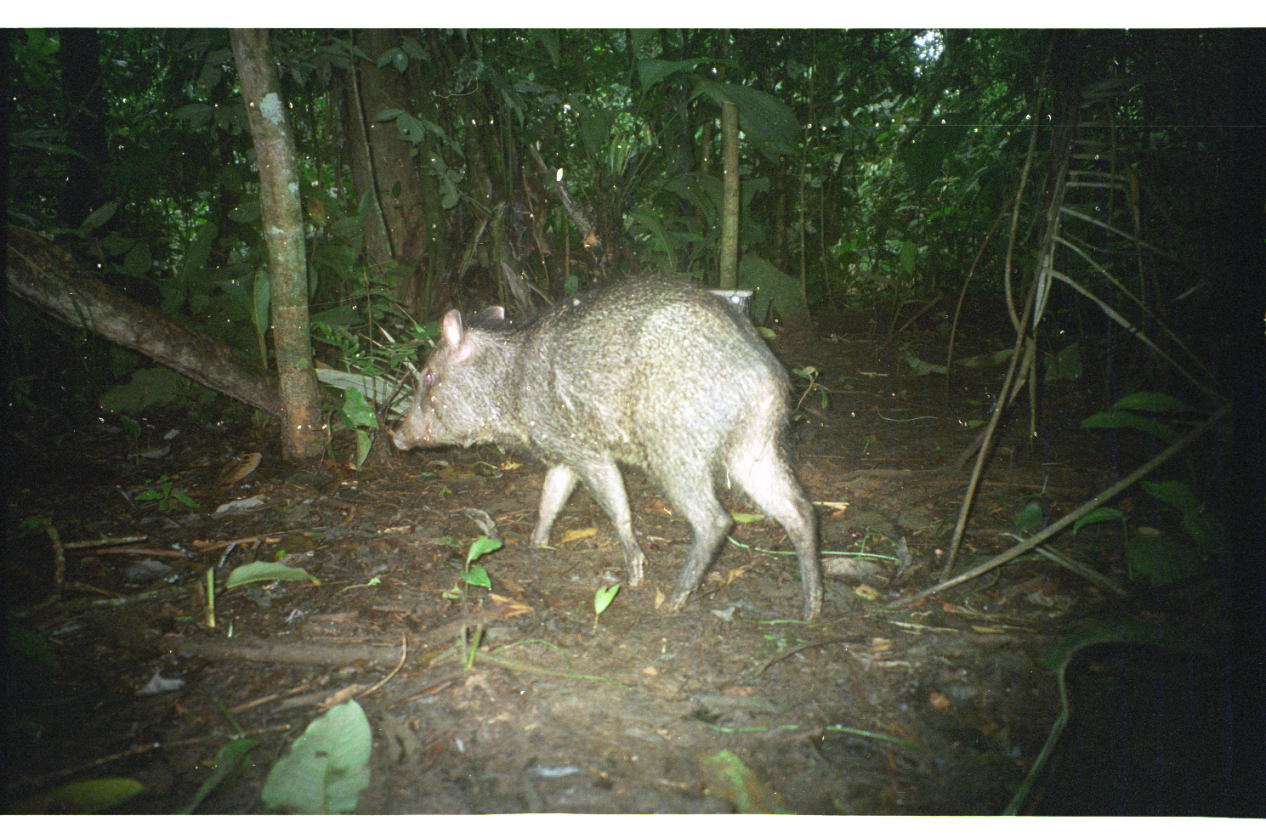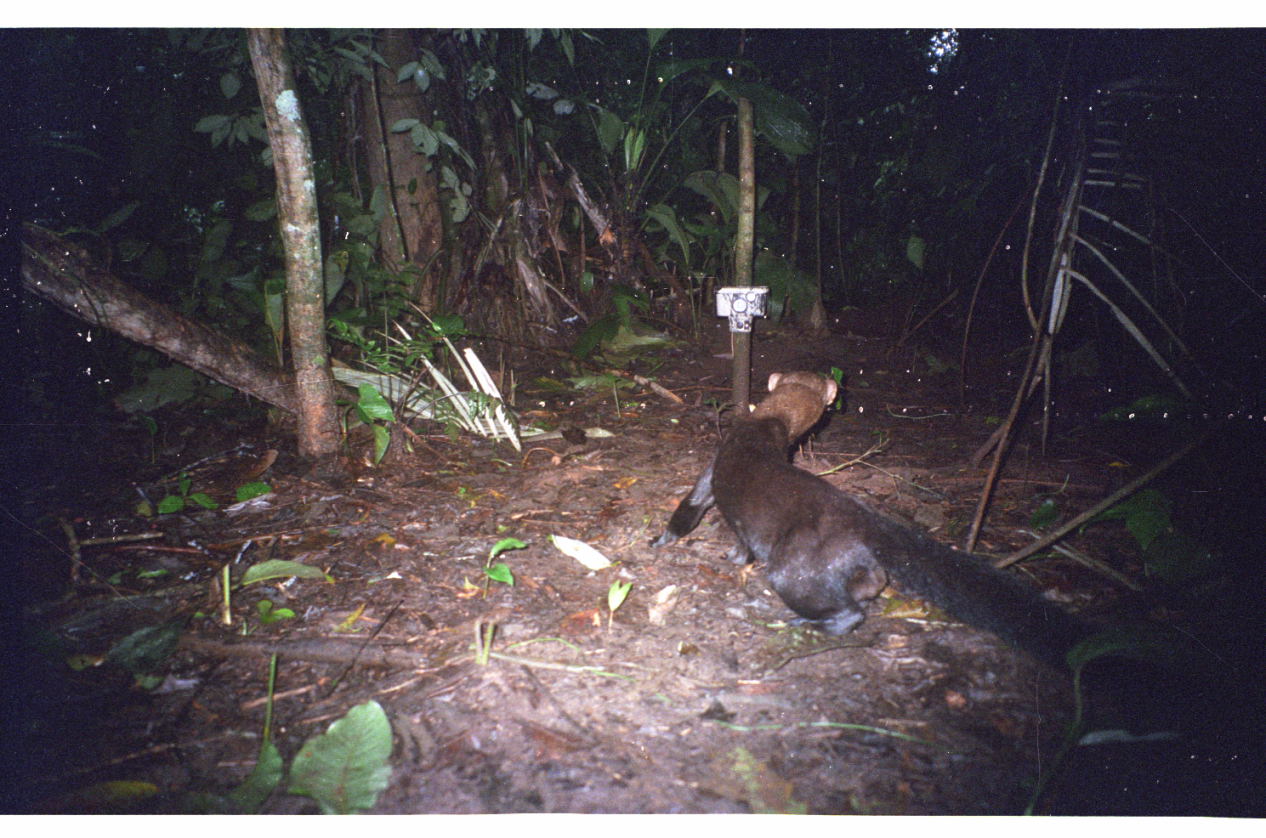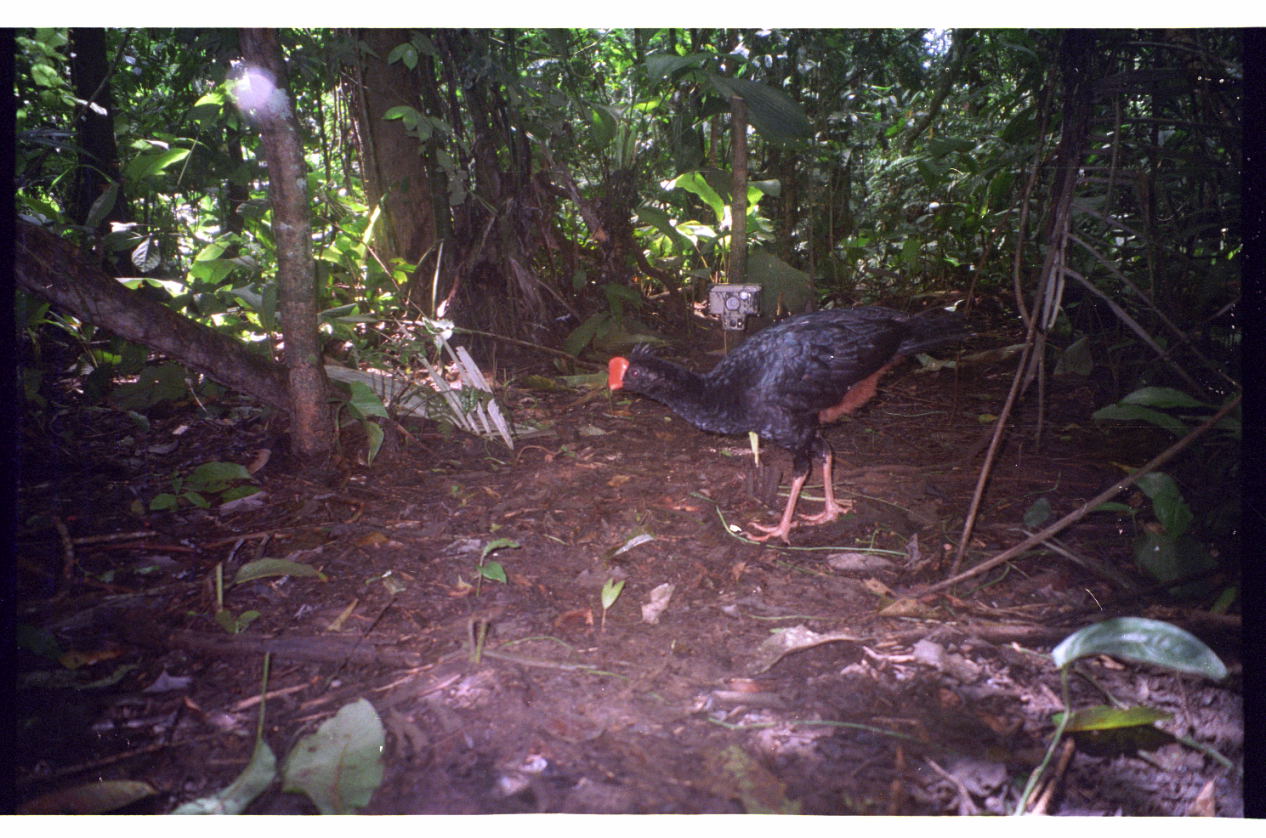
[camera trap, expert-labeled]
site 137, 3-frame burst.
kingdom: Animalia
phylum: Chordata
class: Mammalia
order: Artiodactyla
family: Tayassuidae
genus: Tayassu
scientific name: Tayassu pecari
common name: white-lipped peccary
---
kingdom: Animalia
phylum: Chordata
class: Mammalia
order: Carnivora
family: Mustelidae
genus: Eira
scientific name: Eira barbara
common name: tayra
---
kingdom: Animalia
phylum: Chordata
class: Aves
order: Galliformes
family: Cracidae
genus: Mitu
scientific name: Mitu tuberosum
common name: razor-billed curassow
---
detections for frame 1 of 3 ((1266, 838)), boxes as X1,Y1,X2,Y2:
tayassu pecari: 390,272,826,627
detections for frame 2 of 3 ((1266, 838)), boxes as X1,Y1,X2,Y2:
eira barbara: 647,371,1183,721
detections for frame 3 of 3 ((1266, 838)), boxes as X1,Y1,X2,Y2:
mitu tuberosum: 607,303,977,548